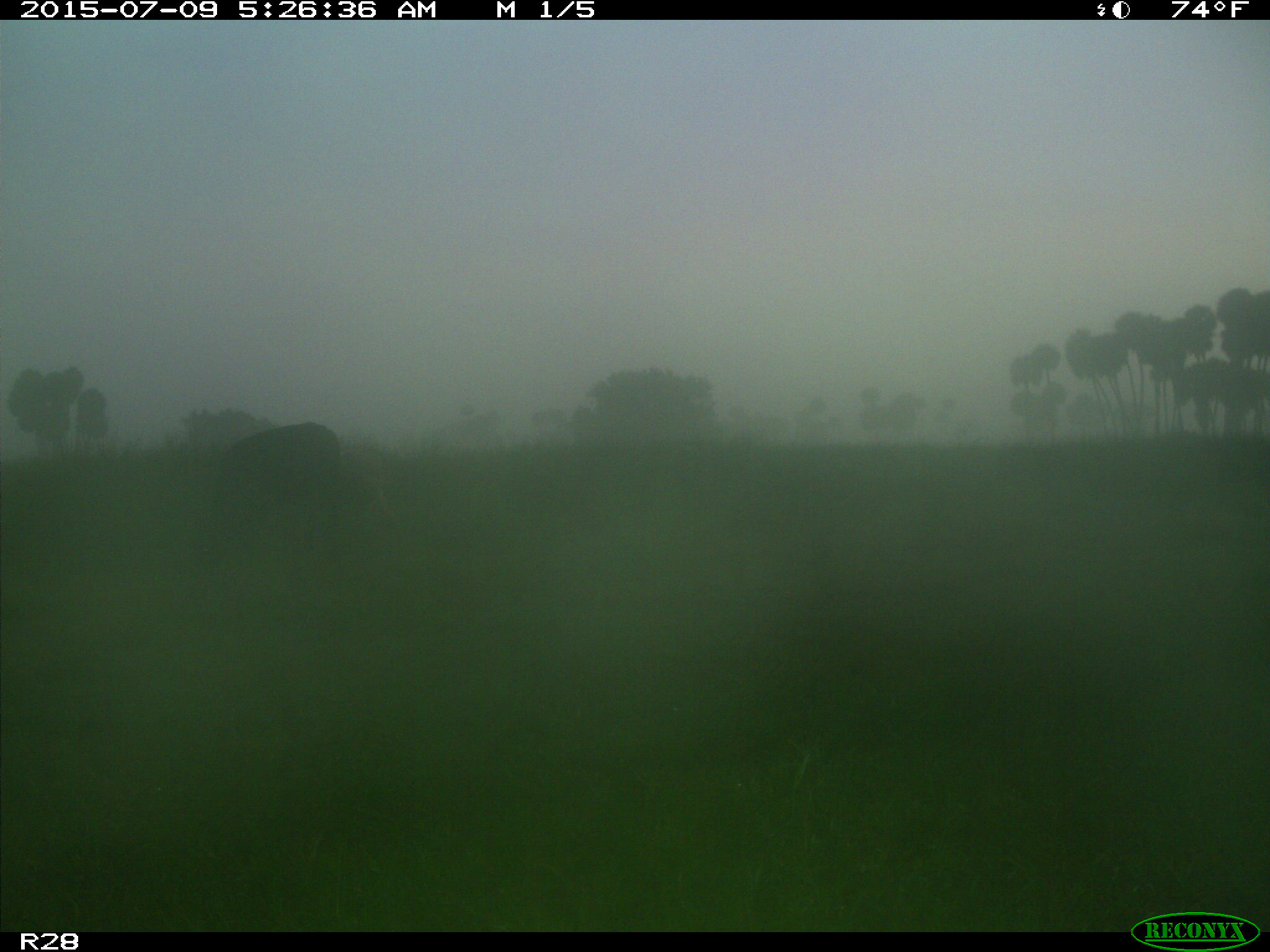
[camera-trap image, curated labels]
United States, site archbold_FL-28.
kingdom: Animalia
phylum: Chordata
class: Mammalia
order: Artiodactyla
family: Bovidae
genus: Bos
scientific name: Bos taurus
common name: domestic cow